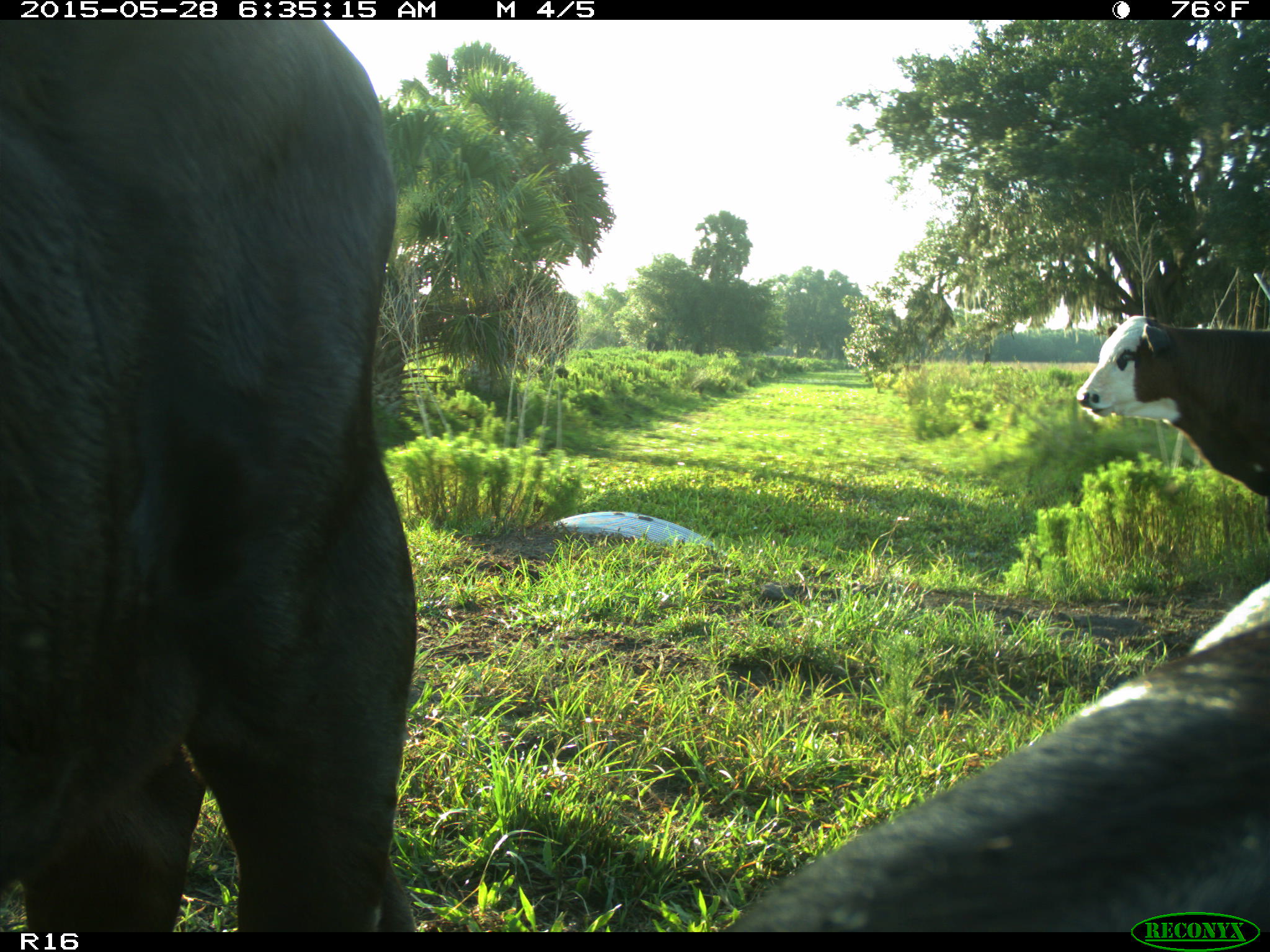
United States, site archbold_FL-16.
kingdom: Animalia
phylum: Chordata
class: Mammalia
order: Artiodactyla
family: Bovidae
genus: Bos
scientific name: Bos taurus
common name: domestic cow